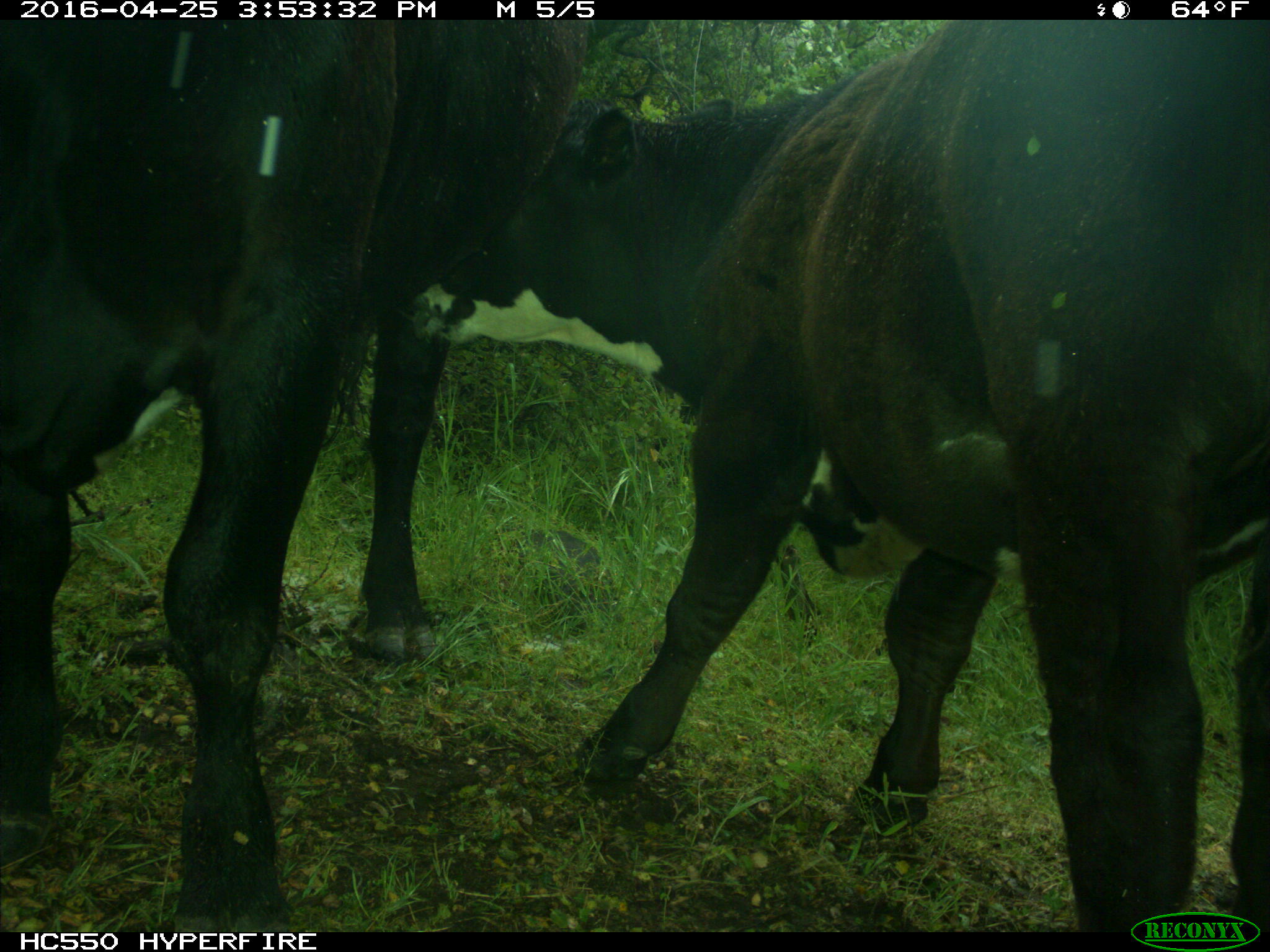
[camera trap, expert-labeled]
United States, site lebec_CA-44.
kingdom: Animalia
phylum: Chordata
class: Mammalia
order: Artiodactyla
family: Bovidae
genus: Bos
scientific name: Bos taurus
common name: domestic cow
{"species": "Bos taurus (domestic cow)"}